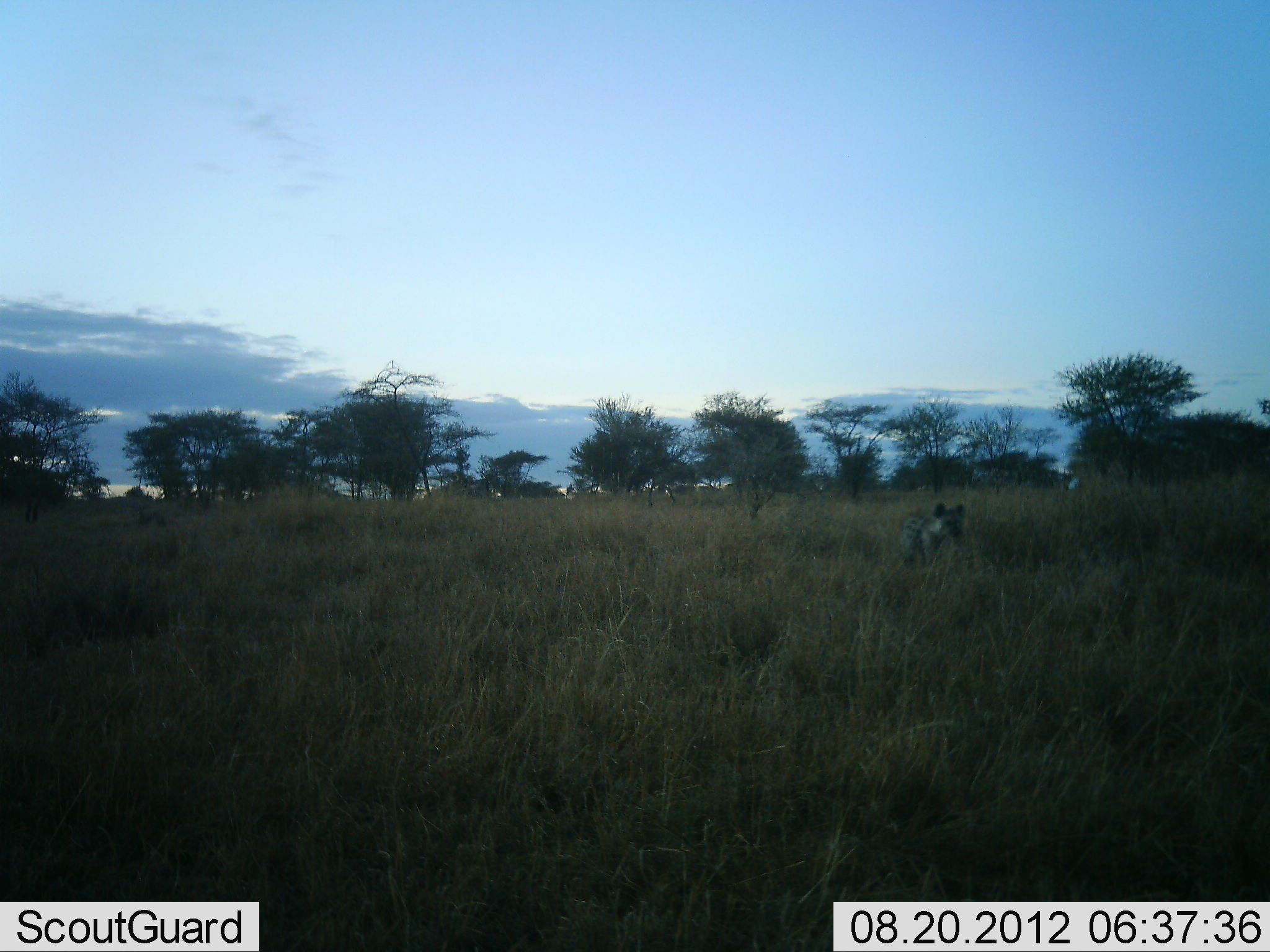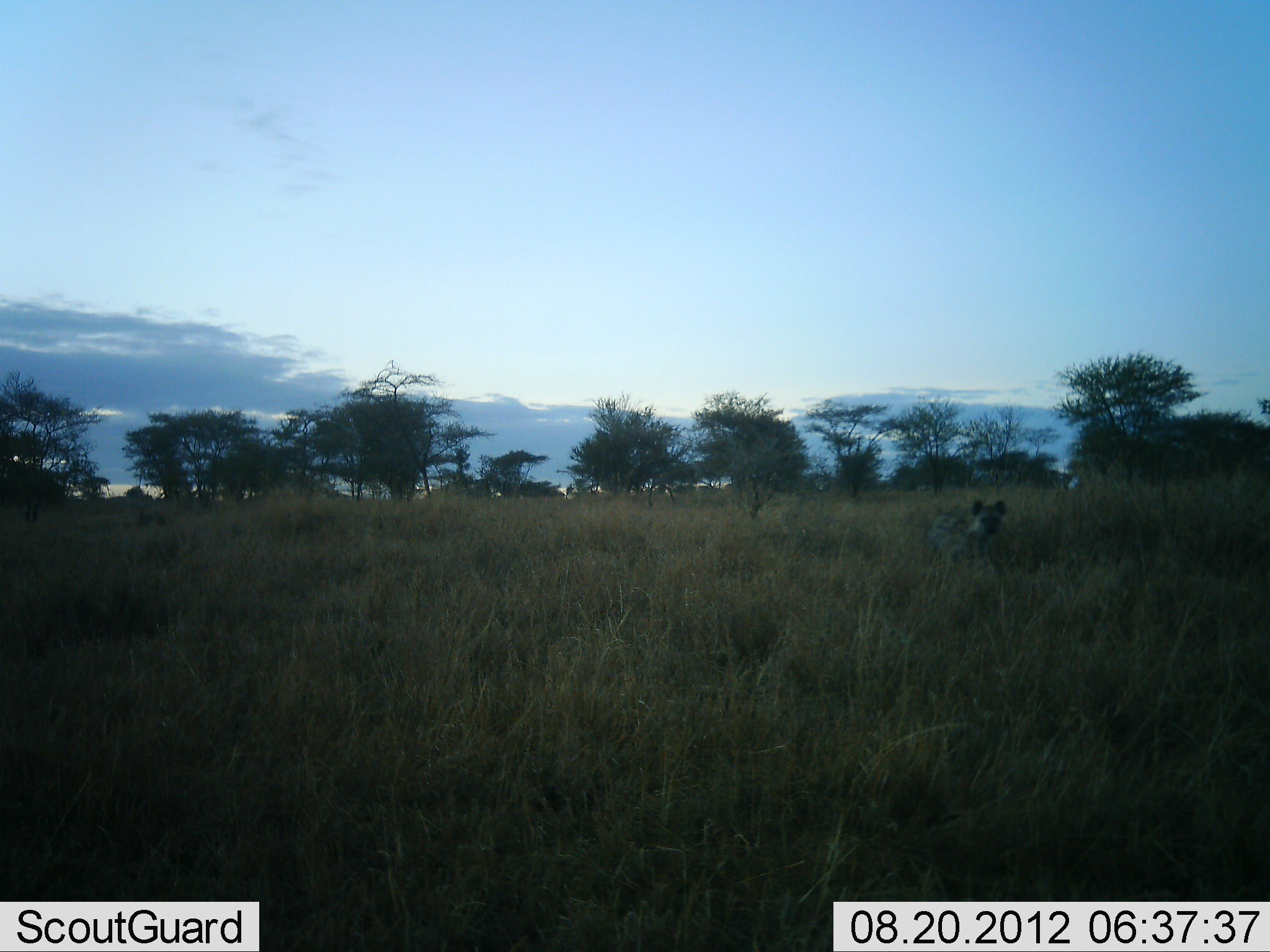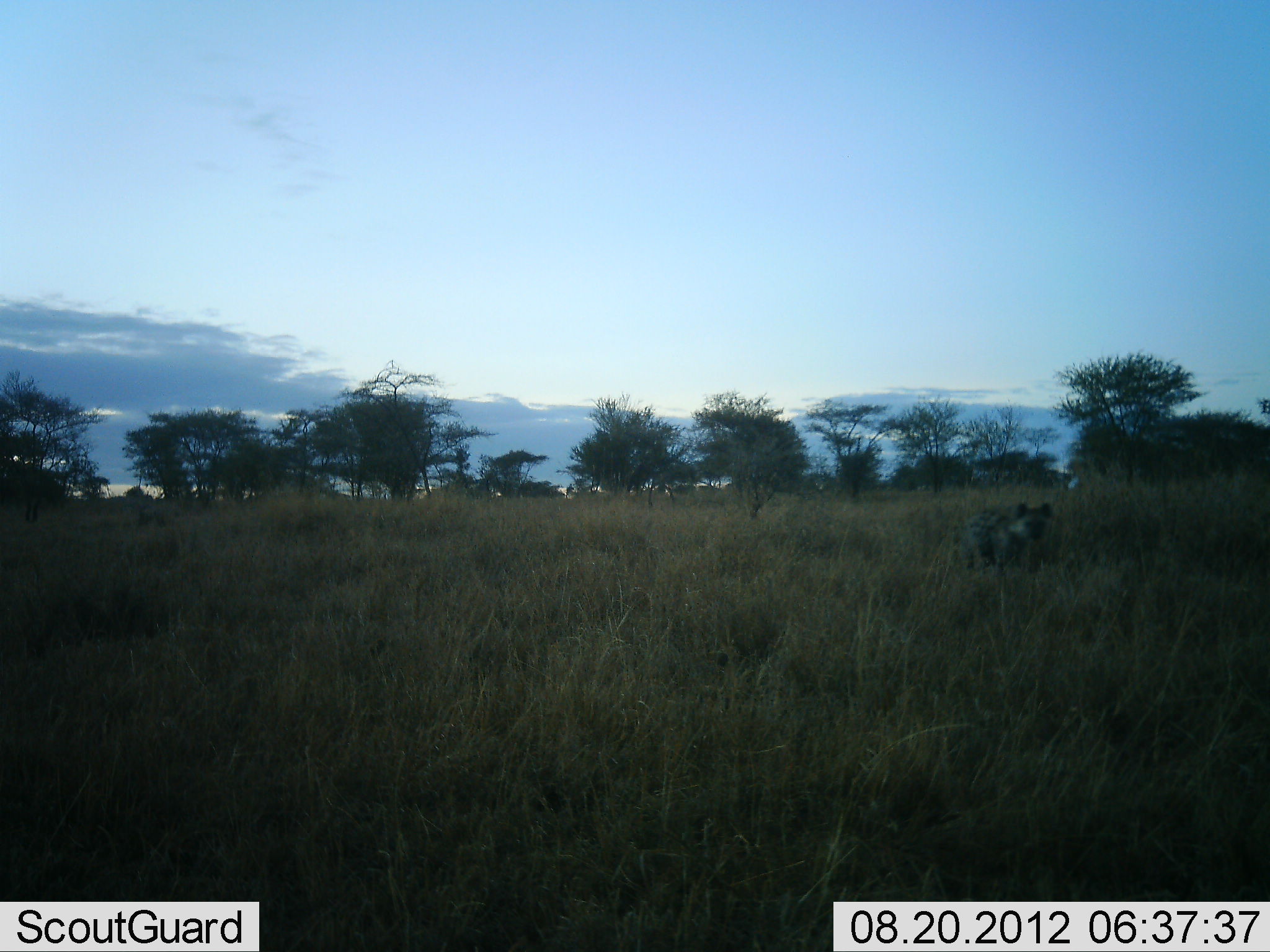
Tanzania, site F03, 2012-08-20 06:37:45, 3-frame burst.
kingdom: Animalia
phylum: Chordata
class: Mammalia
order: Carnivora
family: Hyaenidae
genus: Crocuta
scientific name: Crocuta crocuta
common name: spotted hyena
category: hyenaspotted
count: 1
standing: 10%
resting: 0%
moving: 90%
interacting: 0%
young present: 0%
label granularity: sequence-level